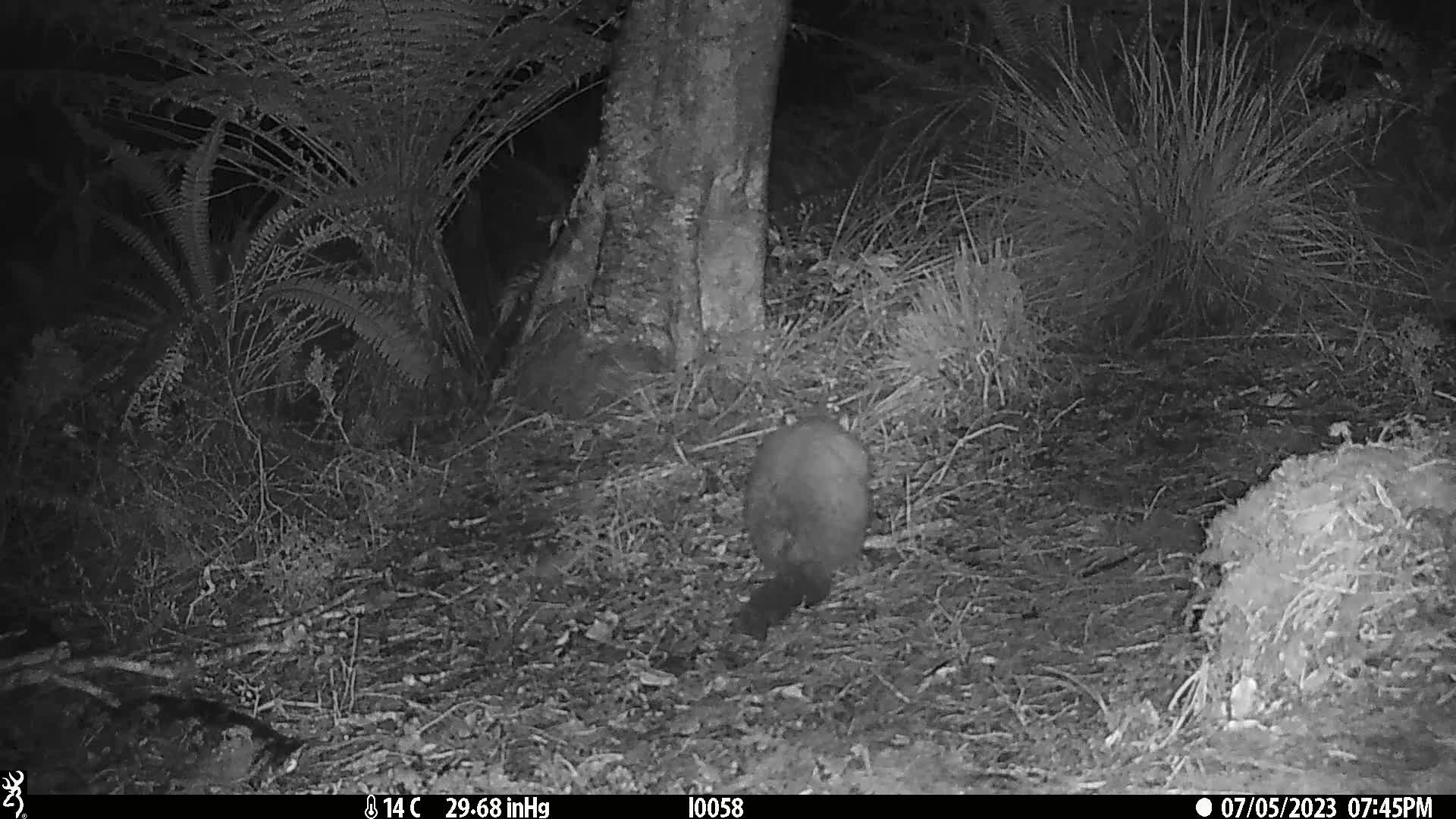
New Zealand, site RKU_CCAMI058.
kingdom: Animalia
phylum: Chordata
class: Mammalia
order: Diprotodontia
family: Phalangeridae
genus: Trichosurus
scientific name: Trichosurus vulpecula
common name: common brushtail possum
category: possum